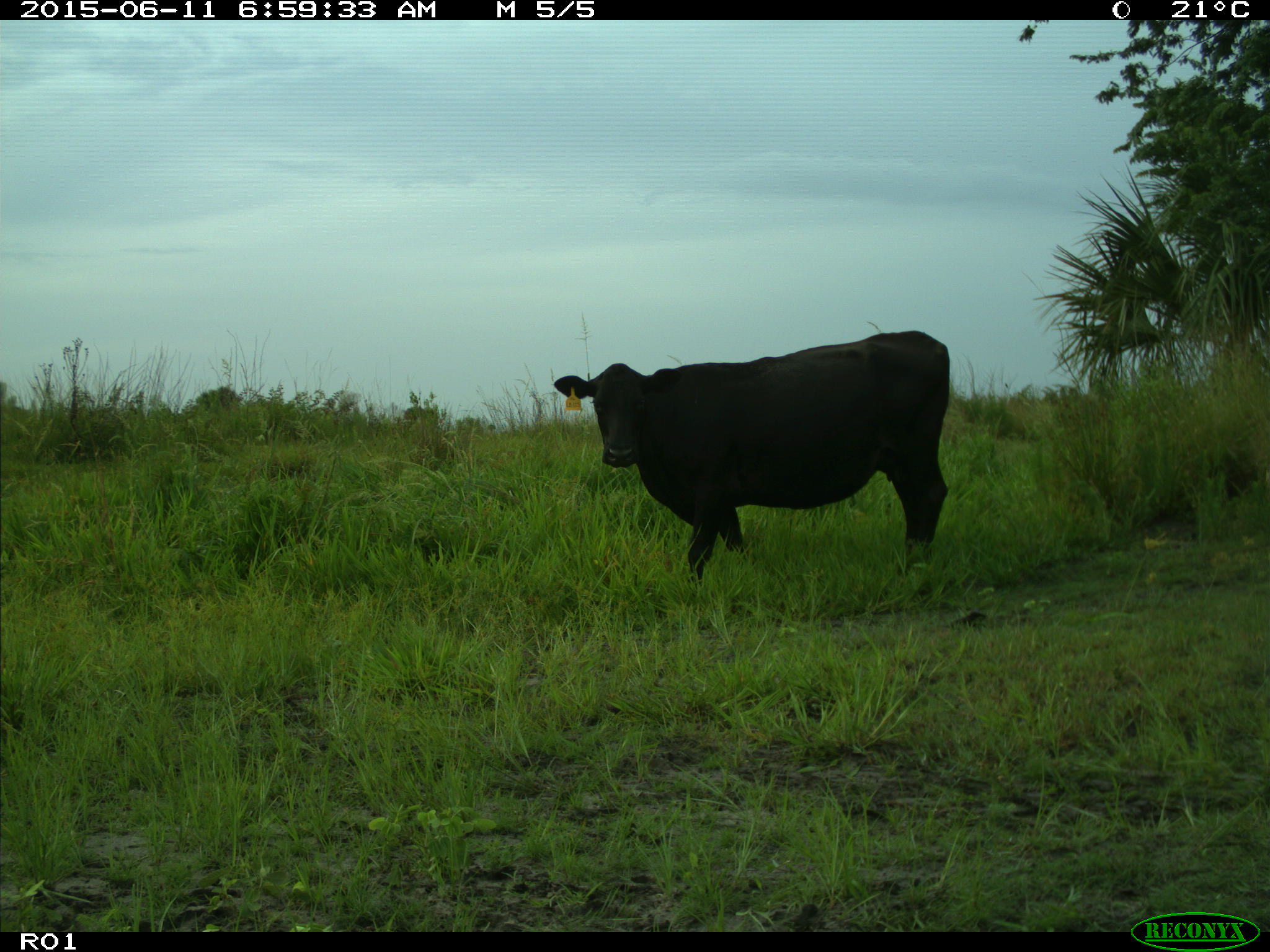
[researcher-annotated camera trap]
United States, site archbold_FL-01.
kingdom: Animalia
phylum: Chordata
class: Mammalia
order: Artiodactyla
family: Bovidae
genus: Bos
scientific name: Bos taurus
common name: domestic cow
Bos taurus (domestic cow).